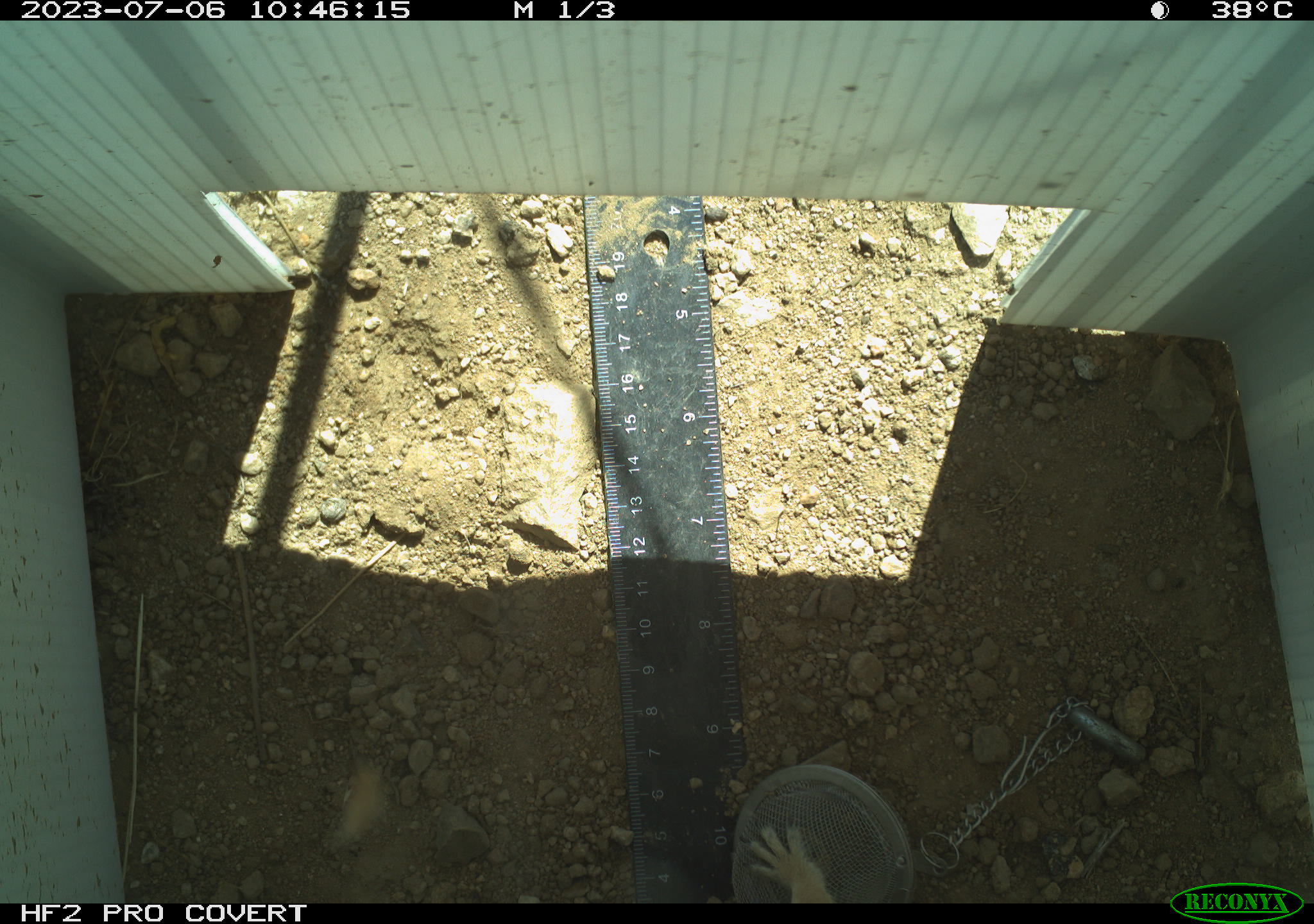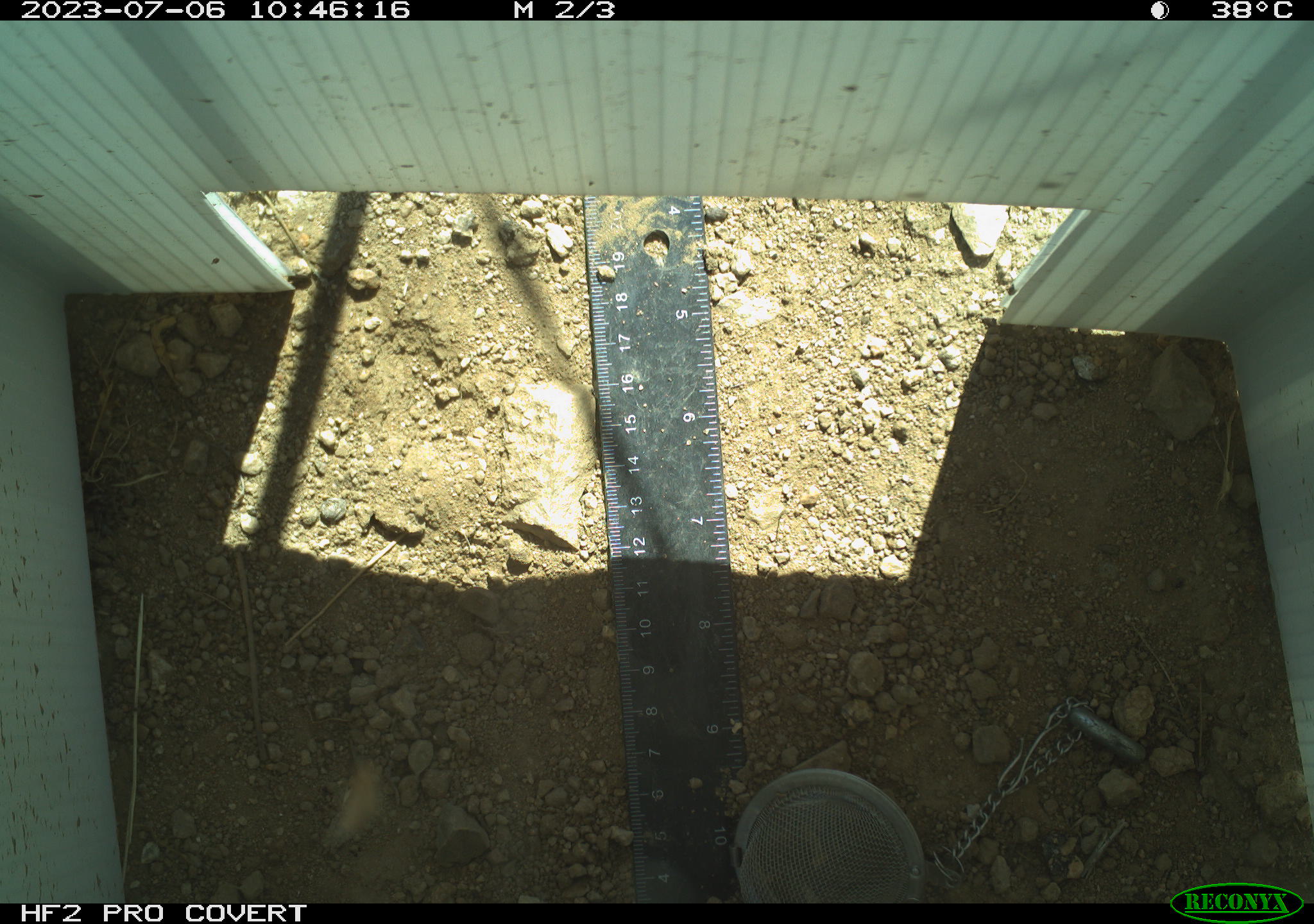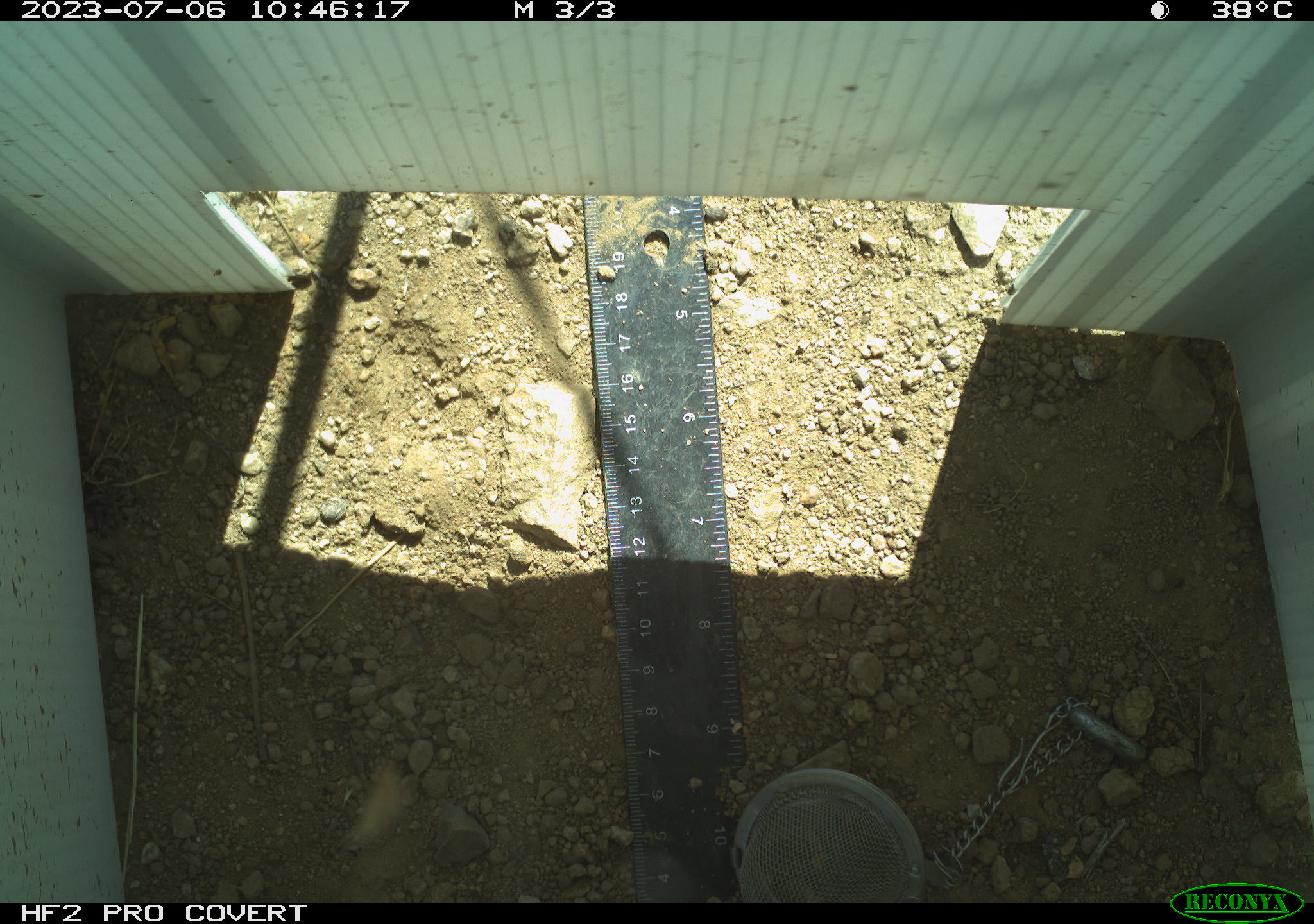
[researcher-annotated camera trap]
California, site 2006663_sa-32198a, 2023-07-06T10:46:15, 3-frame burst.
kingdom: Animalia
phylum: Chordata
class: Mammalia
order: Rodentia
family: Sciuridae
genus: Ammospermophilus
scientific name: Ammospermophilus leucurus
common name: white-tailed antelope squirrel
White-tailed antelope squirrel (Ammospermophilus leucurus).